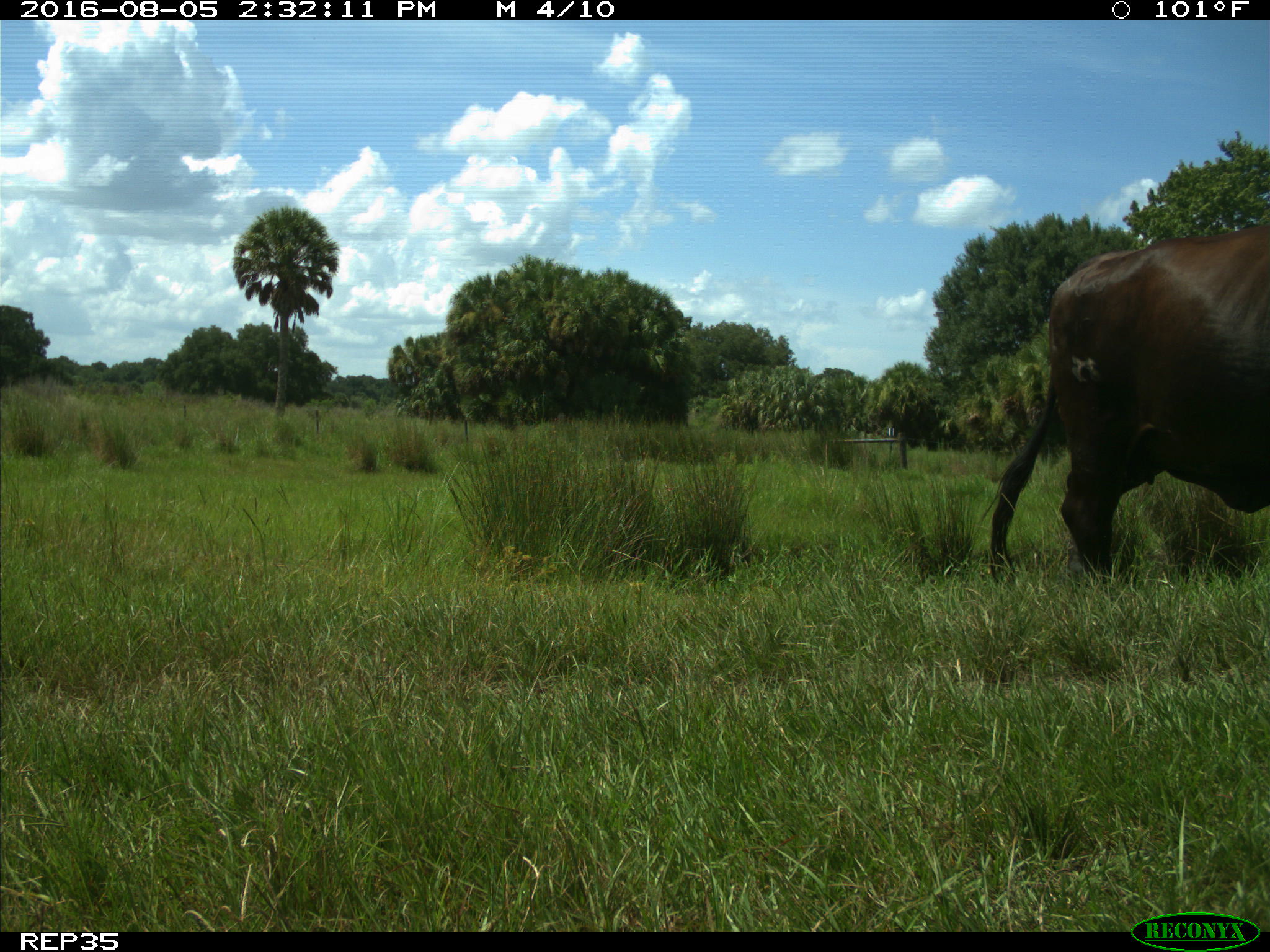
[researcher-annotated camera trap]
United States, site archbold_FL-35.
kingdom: Animalia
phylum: Chordata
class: Mammalia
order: Artiodactyla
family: Bovidae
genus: Bos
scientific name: Bos taurus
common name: domestic cow